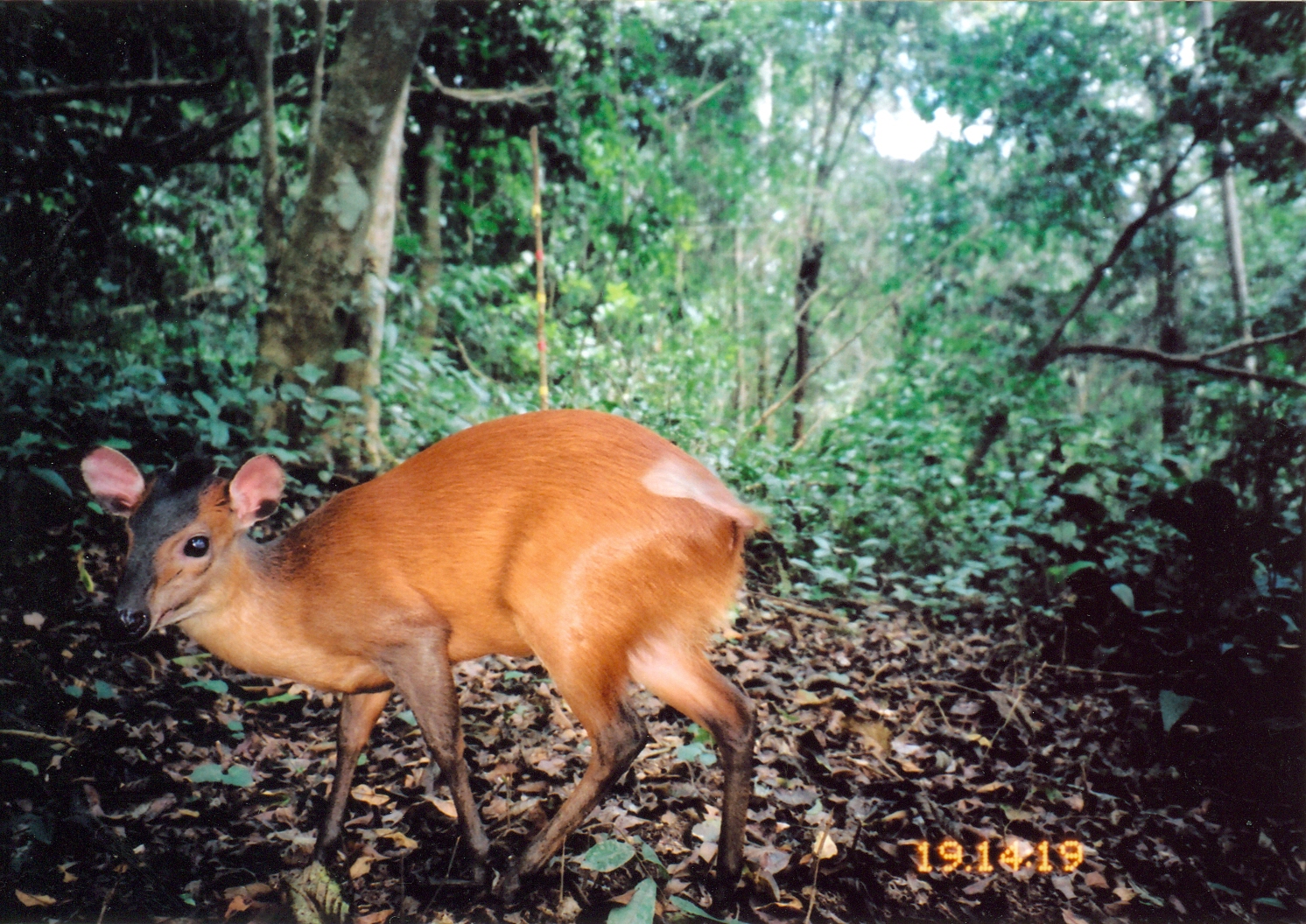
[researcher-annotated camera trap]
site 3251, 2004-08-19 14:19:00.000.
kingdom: Animalia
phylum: Chordata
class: Mammalia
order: Artiodactyla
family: Bovidae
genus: Cephalophus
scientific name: Cephalophus harveyi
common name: harvey's duiker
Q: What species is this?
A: Cephalophus harveyi (harvey's duiker).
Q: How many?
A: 1.